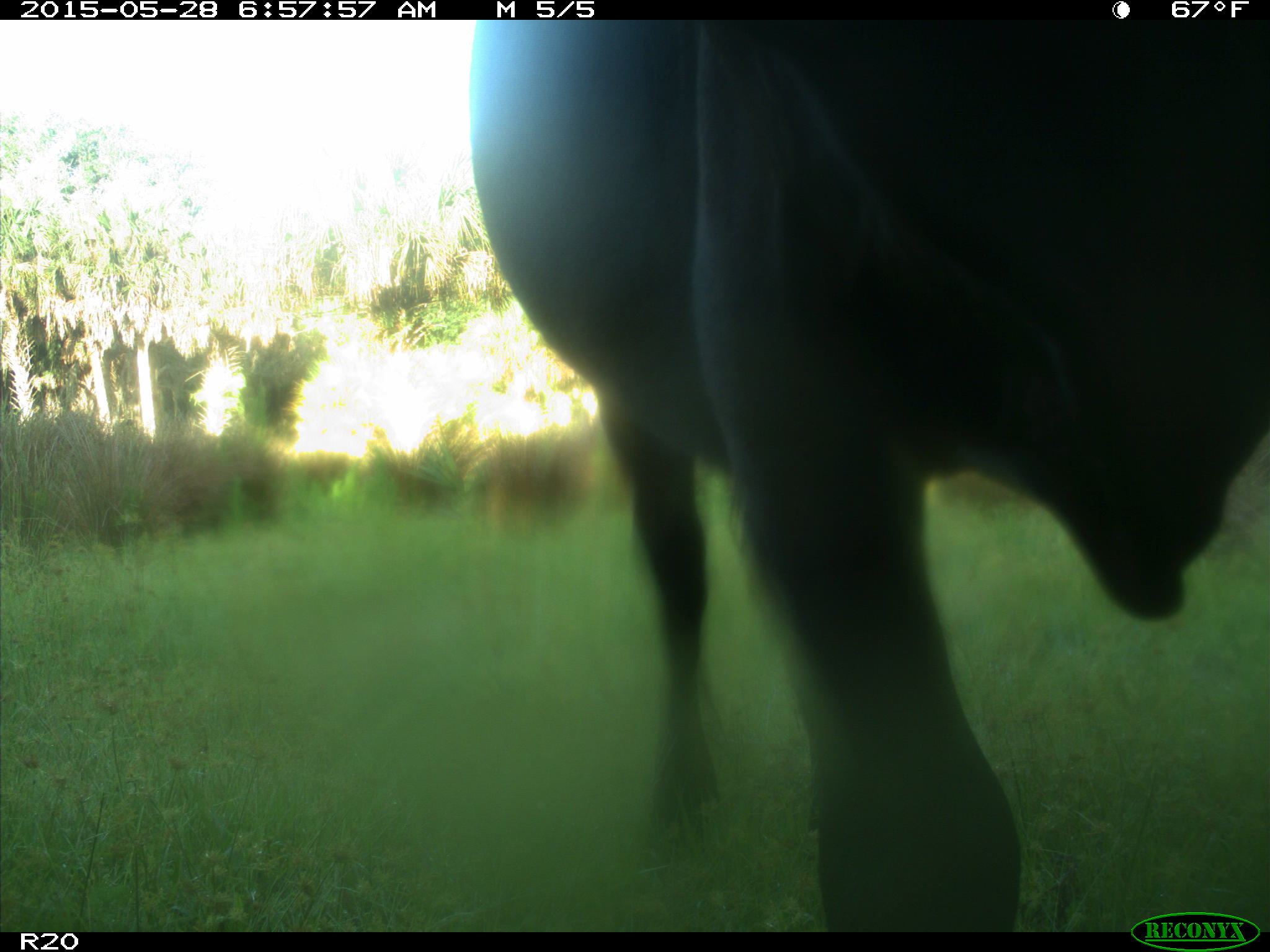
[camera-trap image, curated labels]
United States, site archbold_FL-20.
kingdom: Animalia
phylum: Chordata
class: Mammalia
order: Artiodactyla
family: Bovidae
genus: Bos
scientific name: Bos taurus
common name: domestic cow